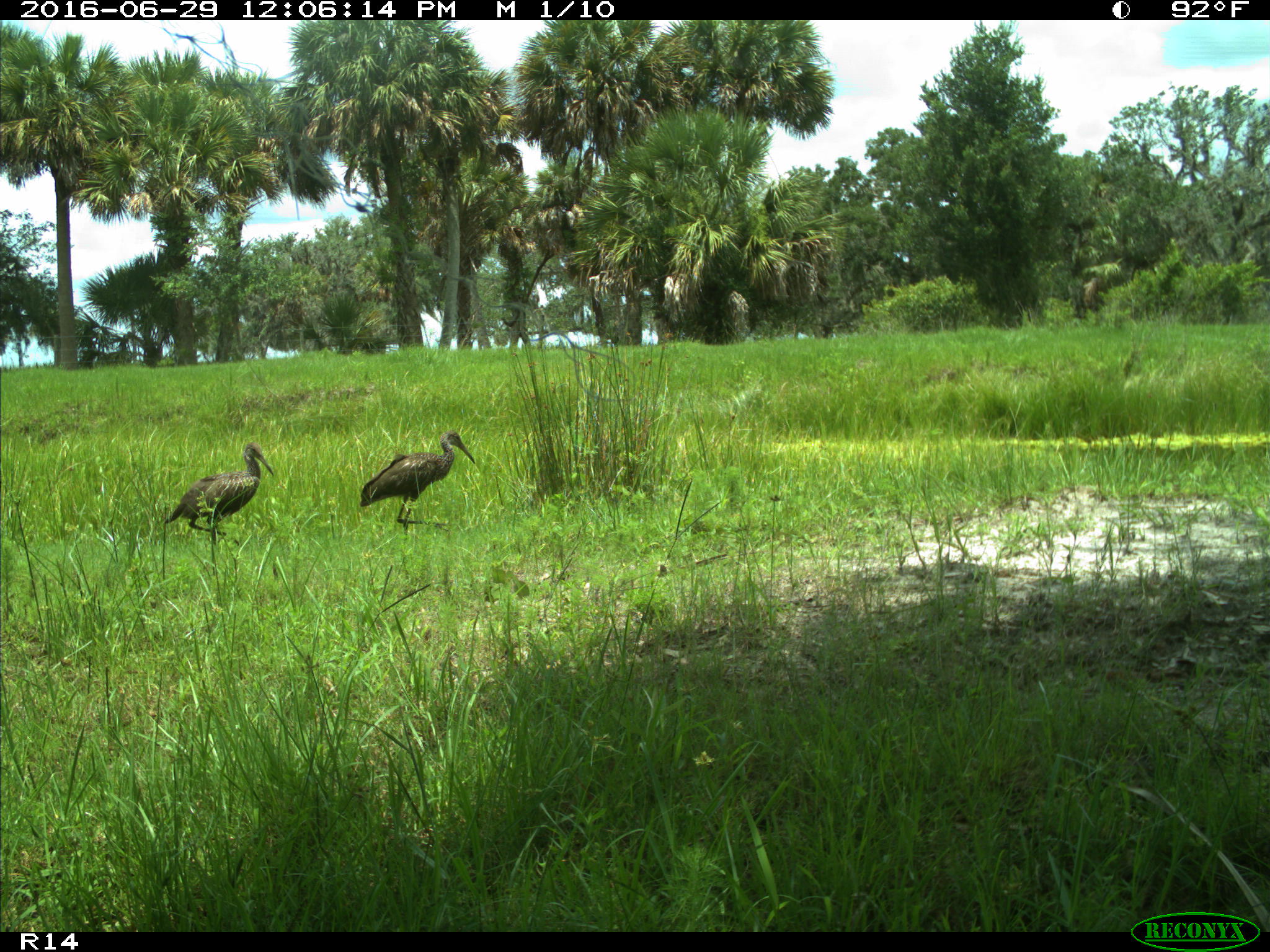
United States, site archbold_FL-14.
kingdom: Animalia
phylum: Chordata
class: Aves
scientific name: Aves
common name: birds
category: unidentified bird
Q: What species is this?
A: Unidentified bird (birds) (Aves).